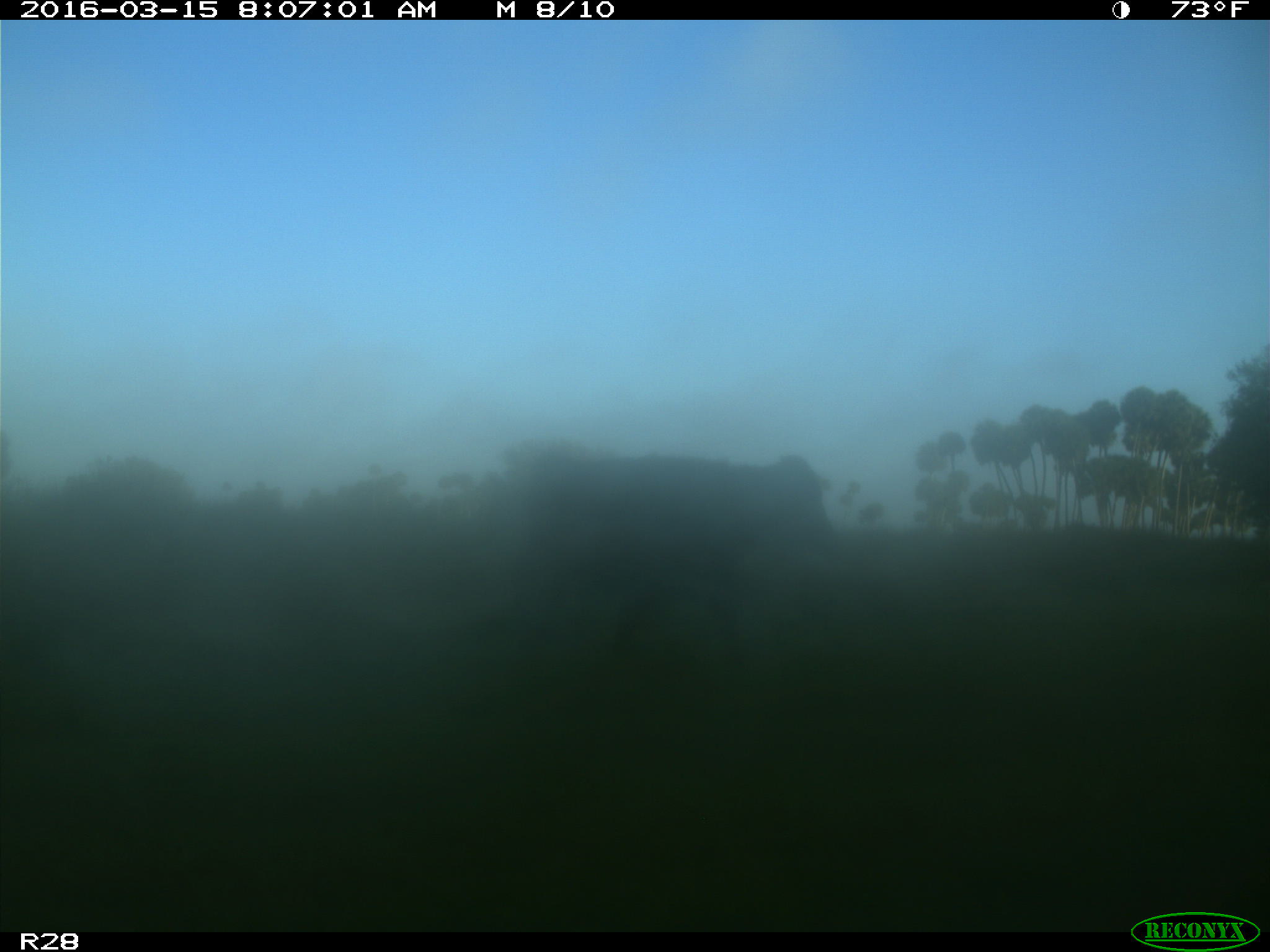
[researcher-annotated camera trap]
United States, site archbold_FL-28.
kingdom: Animalia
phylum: Chordata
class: Mammalia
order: Artiodactyla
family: Bovidae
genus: Bos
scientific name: Bos taurus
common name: domestic cow